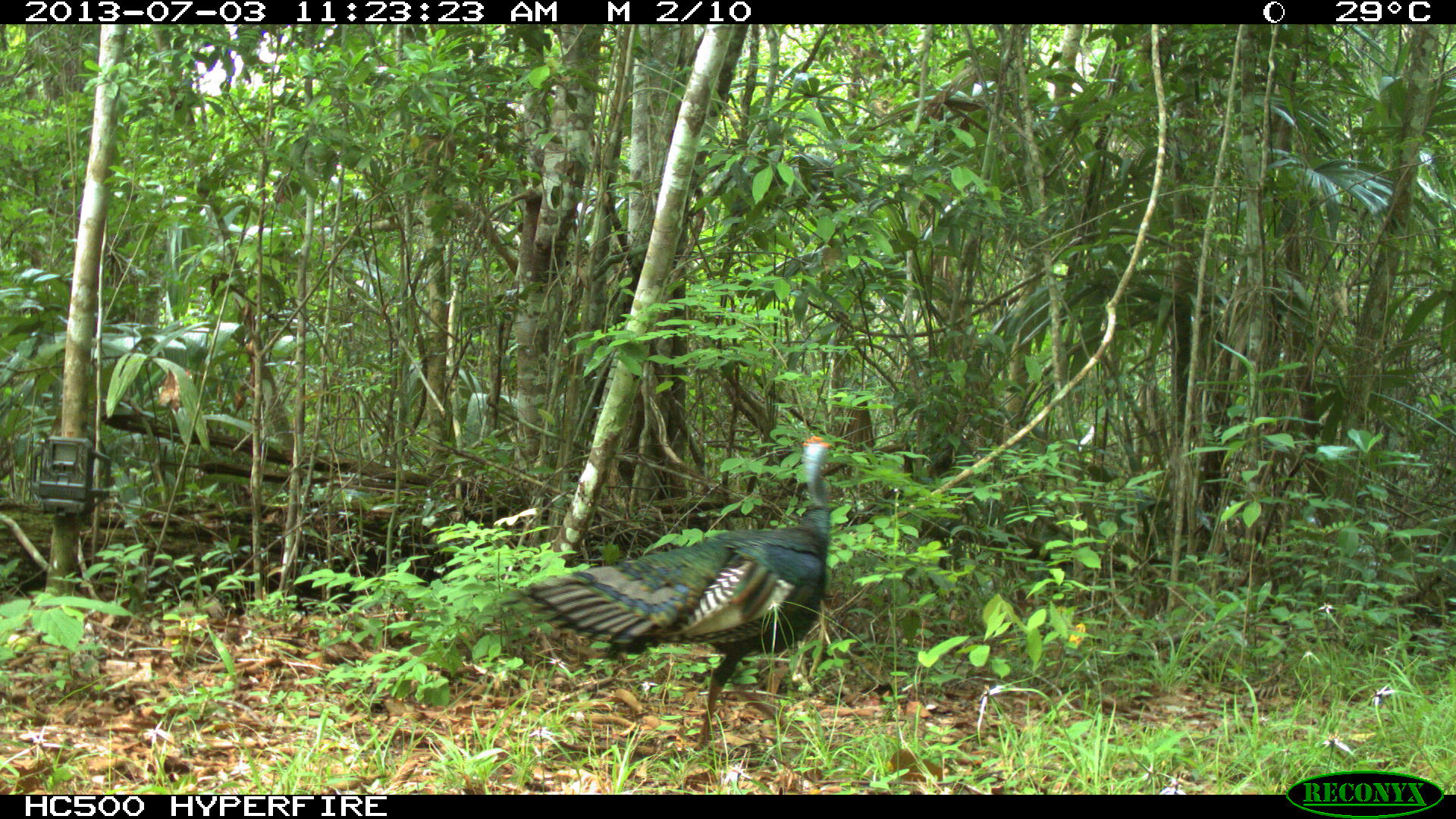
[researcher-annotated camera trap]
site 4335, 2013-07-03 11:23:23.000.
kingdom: Animalia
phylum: Chordata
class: Aves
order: Galliformes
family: Phasianidae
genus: Meleagris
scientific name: Meleagris ocellata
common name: ocellated turkey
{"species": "Meleagris ocellata (ocellated turkey)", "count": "1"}